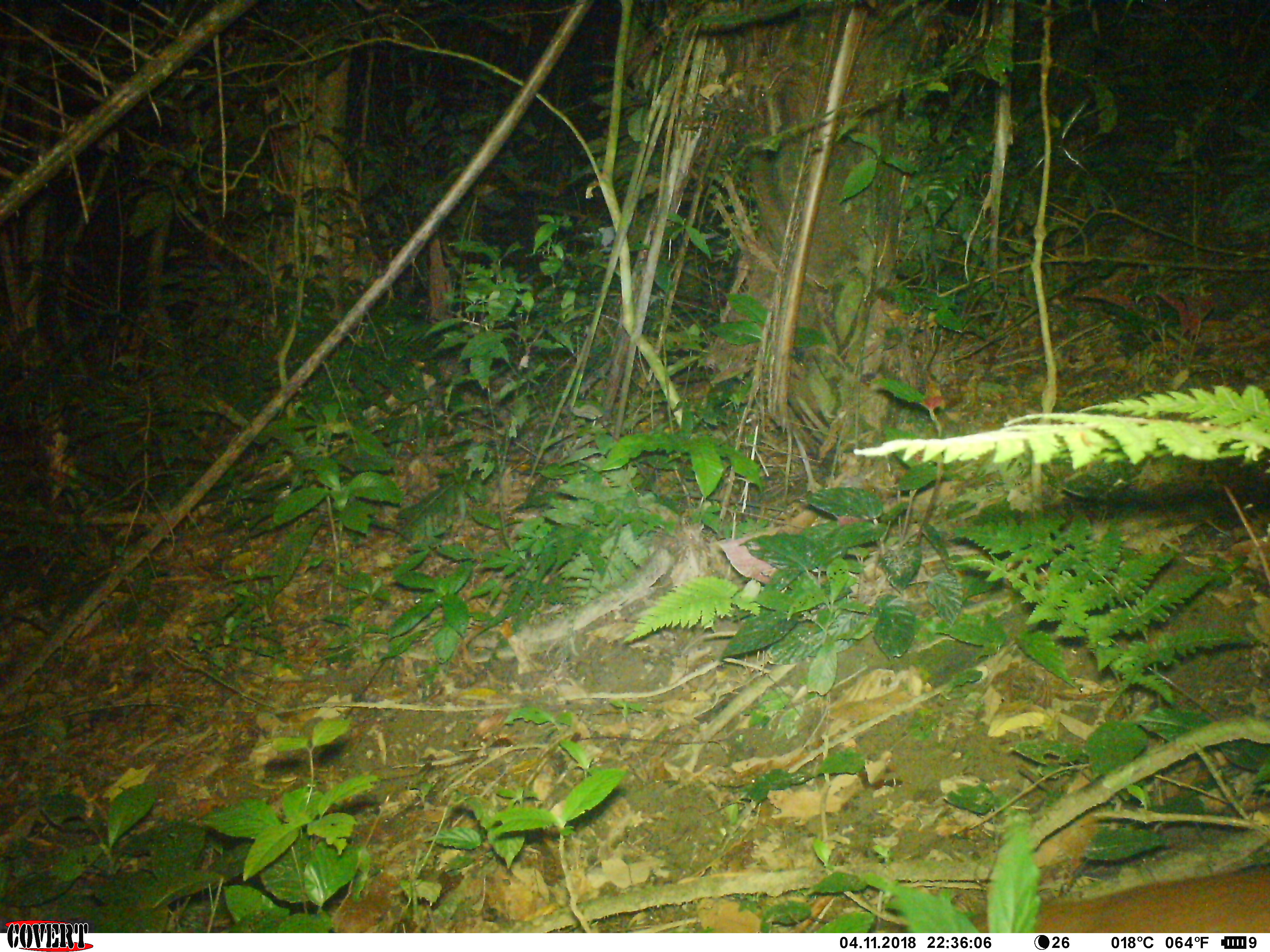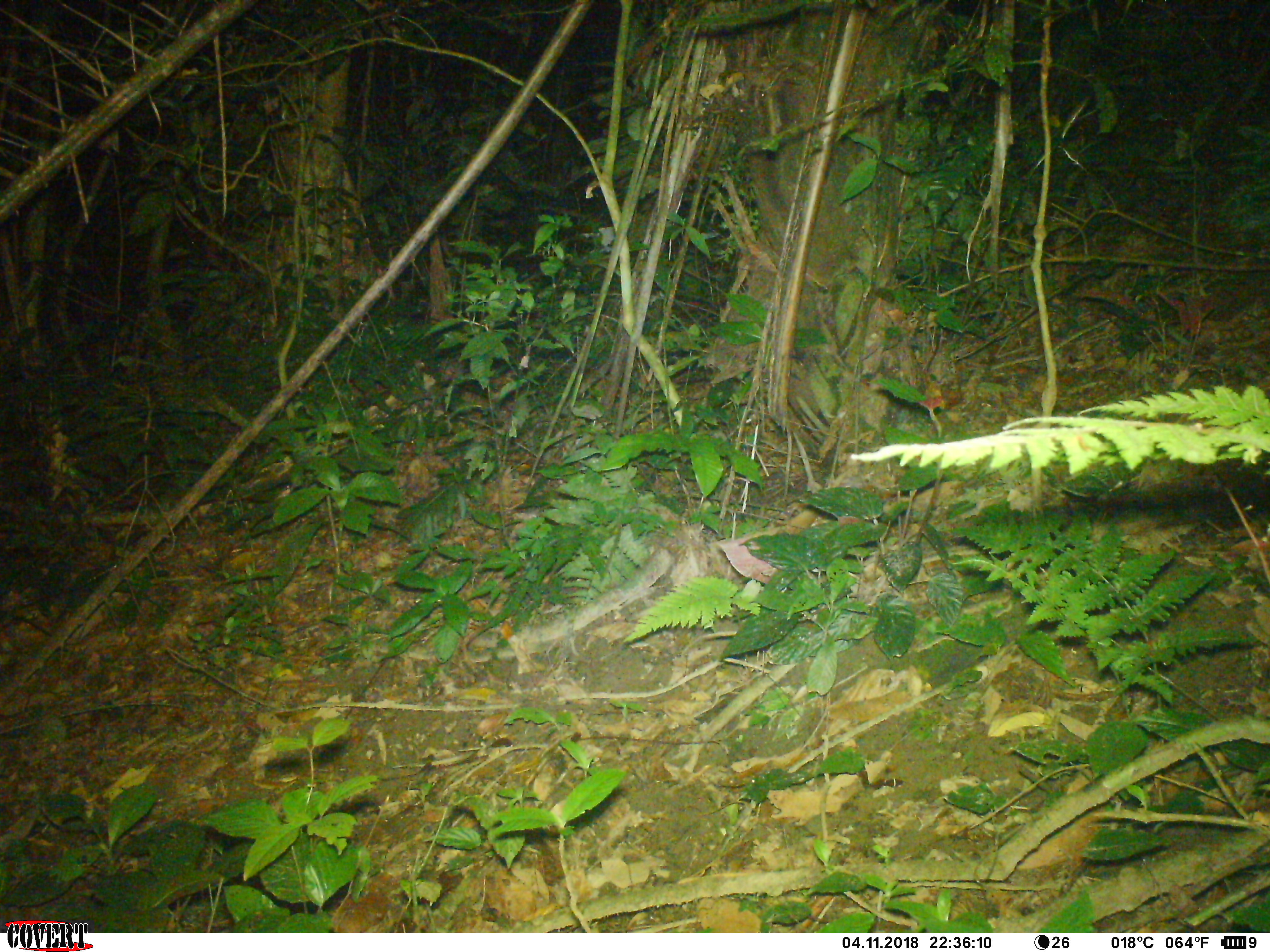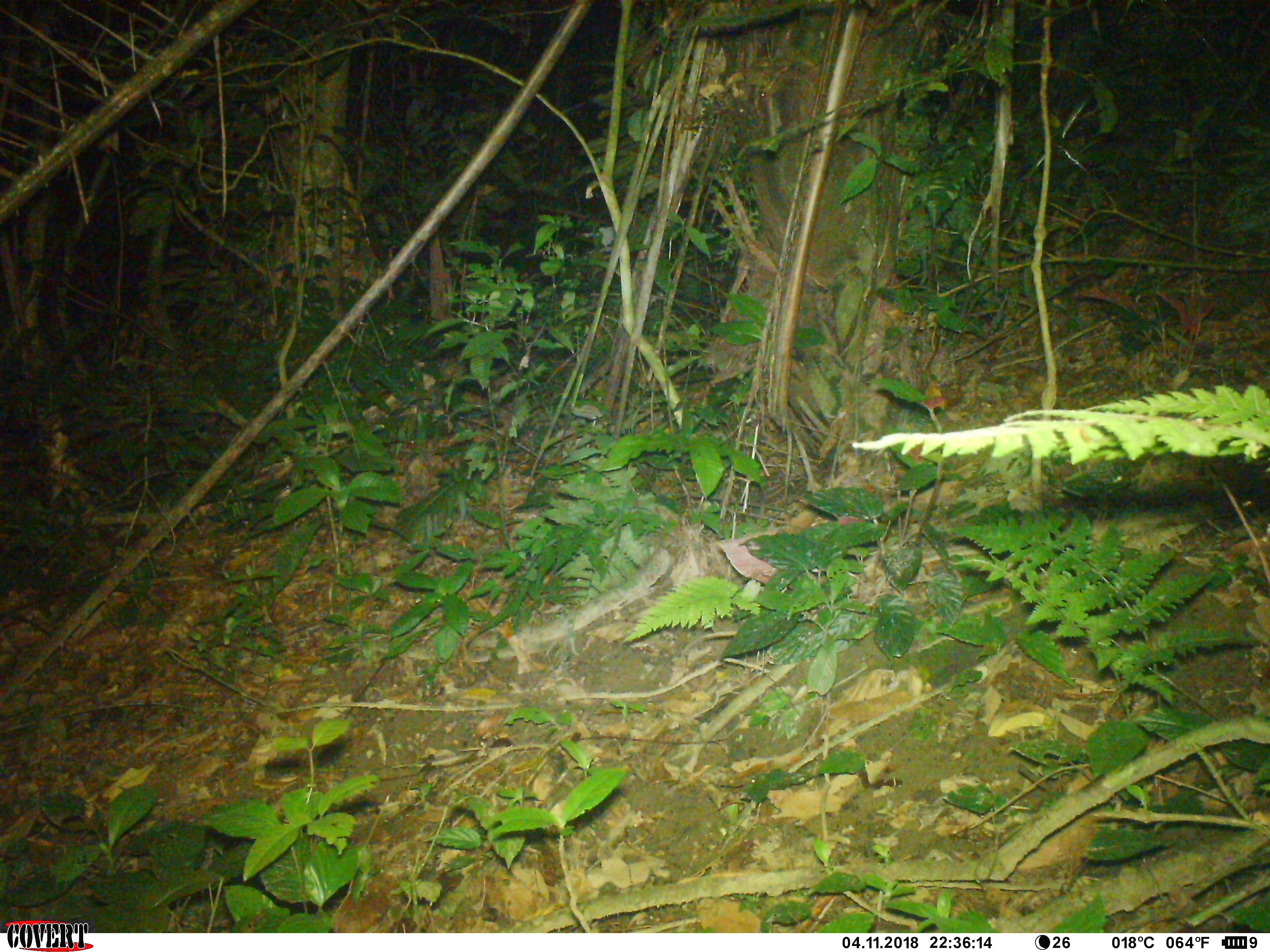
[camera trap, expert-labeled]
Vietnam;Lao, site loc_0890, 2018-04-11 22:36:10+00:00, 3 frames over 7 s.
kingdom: Animalia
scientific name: Animalia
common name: animal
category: unidentified animal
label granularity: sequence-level